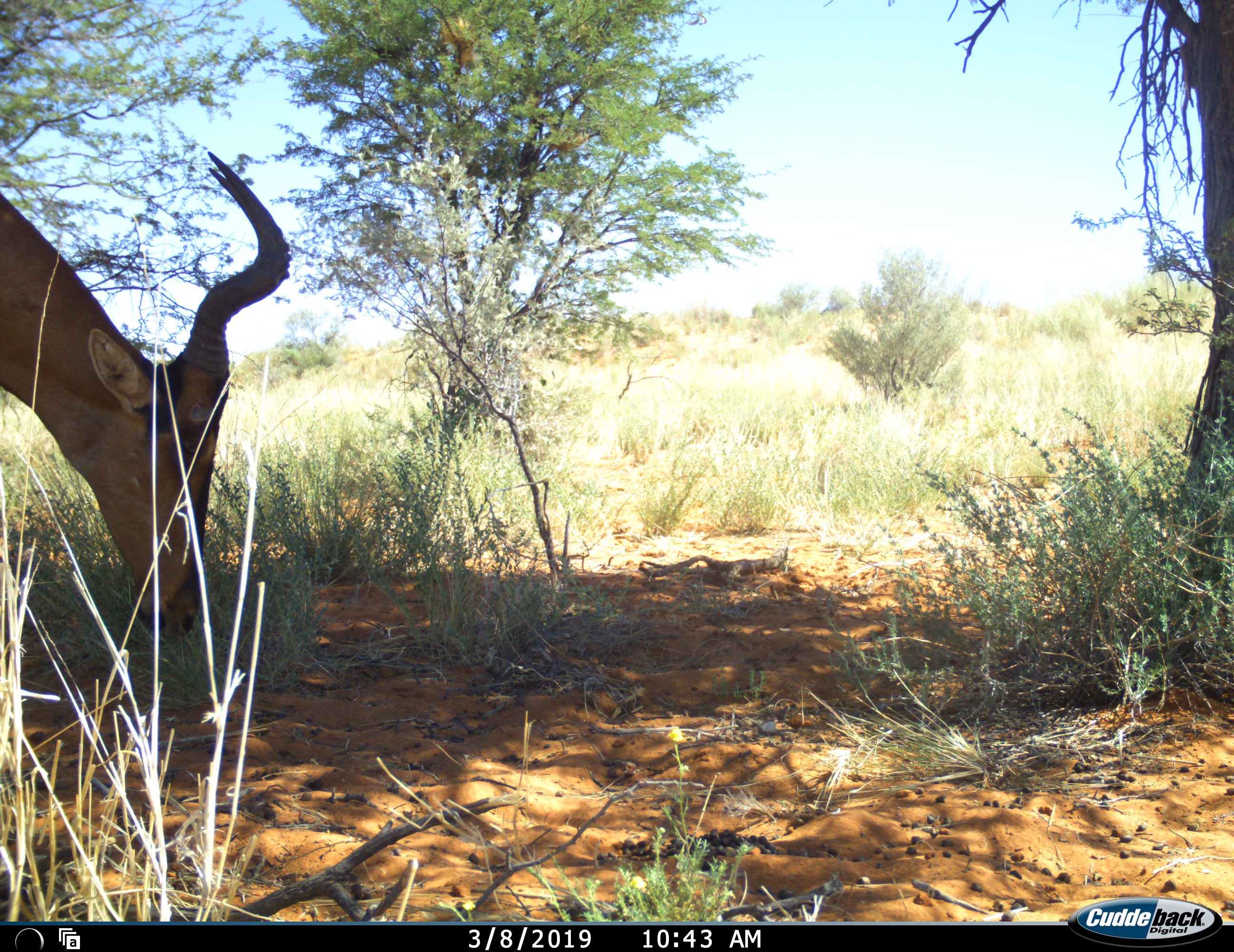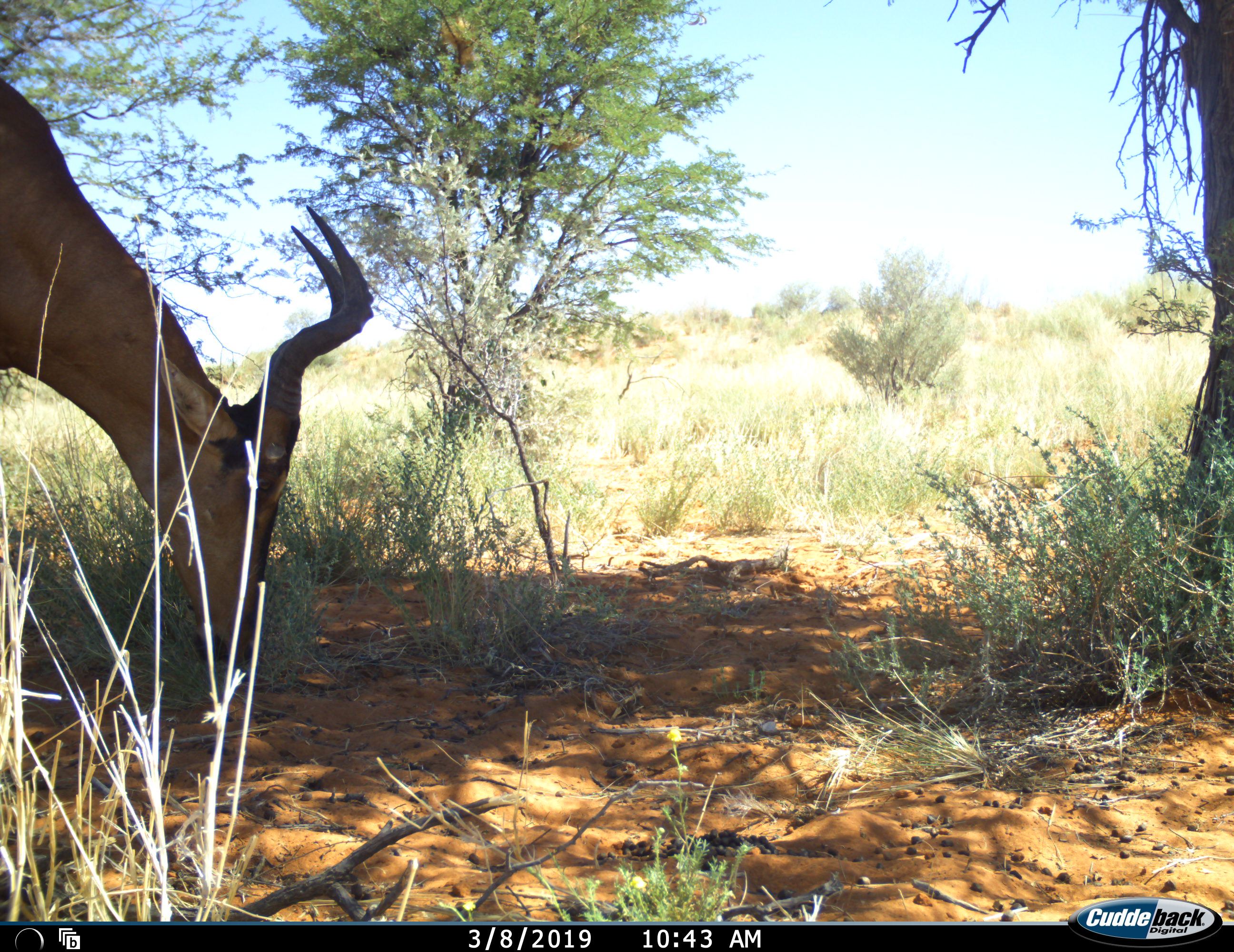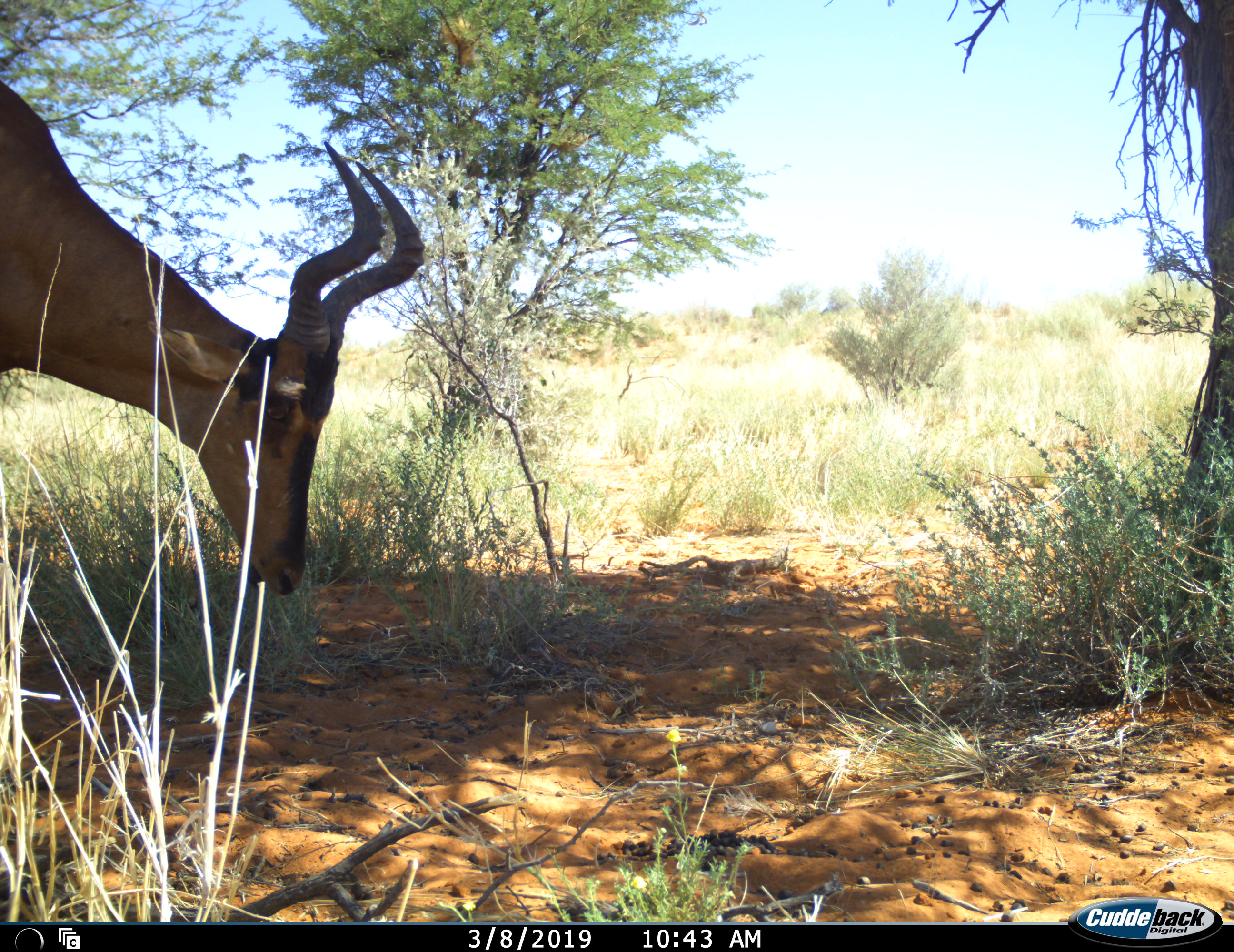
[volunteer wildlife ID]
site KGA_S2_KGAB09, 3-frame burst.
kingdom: Animalia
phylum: Chordata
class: Mammalia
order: Artiodactyla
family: Bovidae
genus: Alcelaphus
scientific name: Alcelaphus buselaphus caama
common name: red hartebeest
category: hartebeestred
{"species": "hartebeestred (red hartebeest) (Alcelaphus buselaphus caama)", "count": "1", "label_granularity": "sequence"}